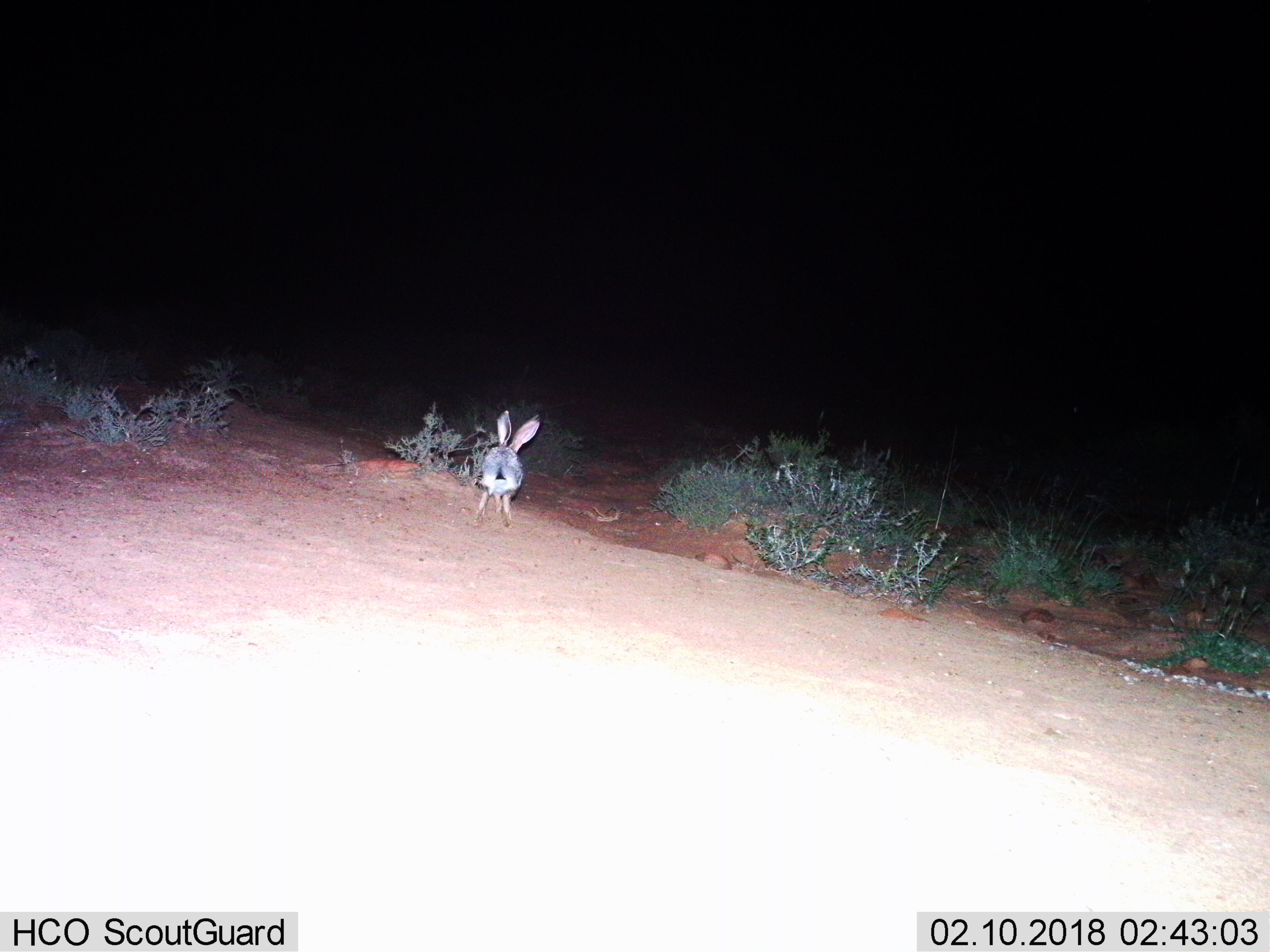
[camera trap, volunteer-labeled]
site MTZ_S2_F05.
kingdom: Animalia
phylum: Chordata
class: Mammalia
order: Lagomorpha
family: Leporidae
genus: Lepus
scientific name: Lepus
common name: hare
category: hareunknown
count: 1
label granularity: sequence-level